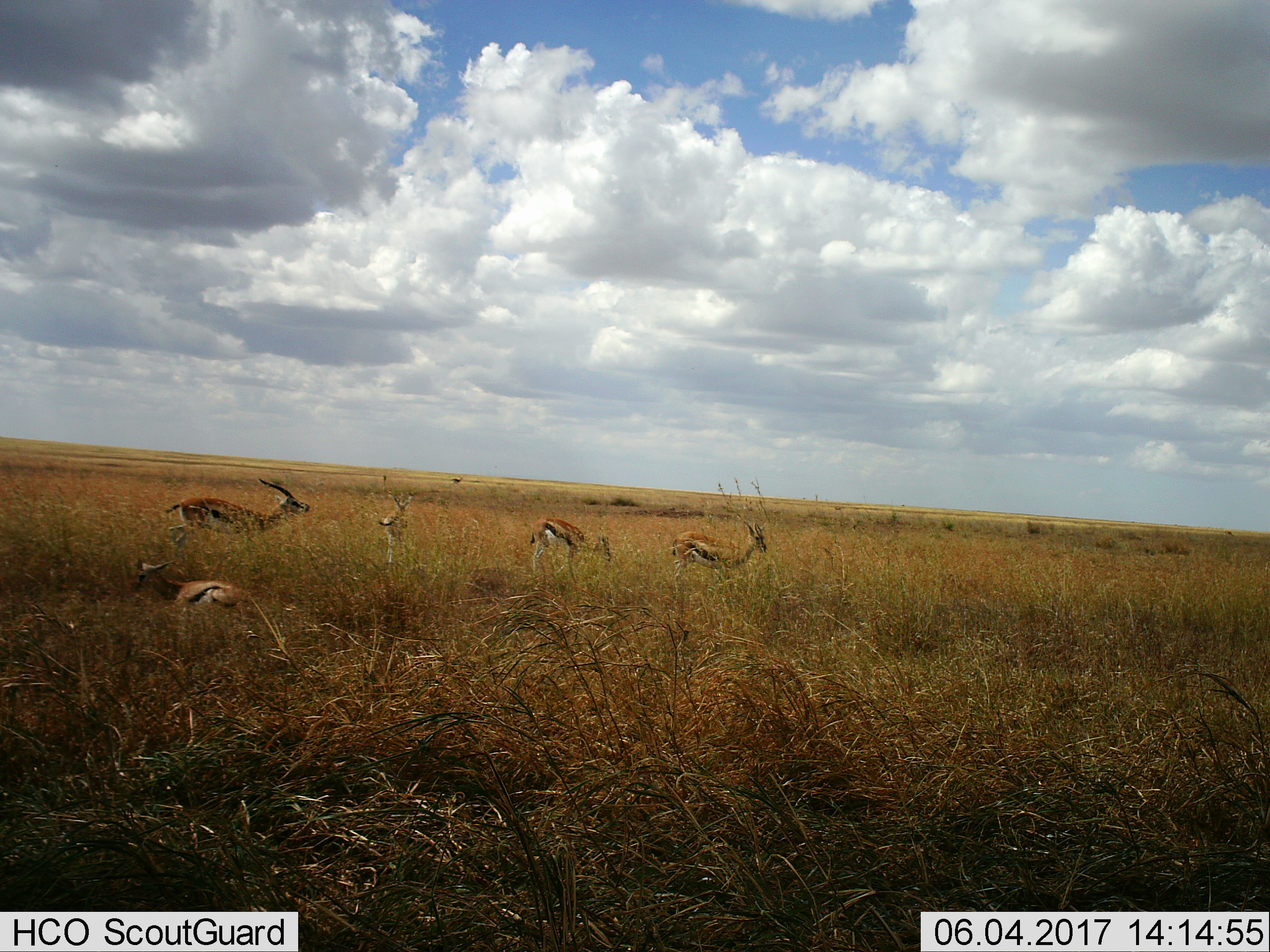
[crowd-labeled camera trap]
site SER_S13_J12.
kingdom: Animalia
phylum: Chordata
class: Mammalia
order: Artiodactyla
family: Bovidae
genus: Eudorcas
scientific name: Eudorcas thomsonii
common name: thomson's gazelle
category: gazellethomsons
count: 6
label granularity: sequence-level